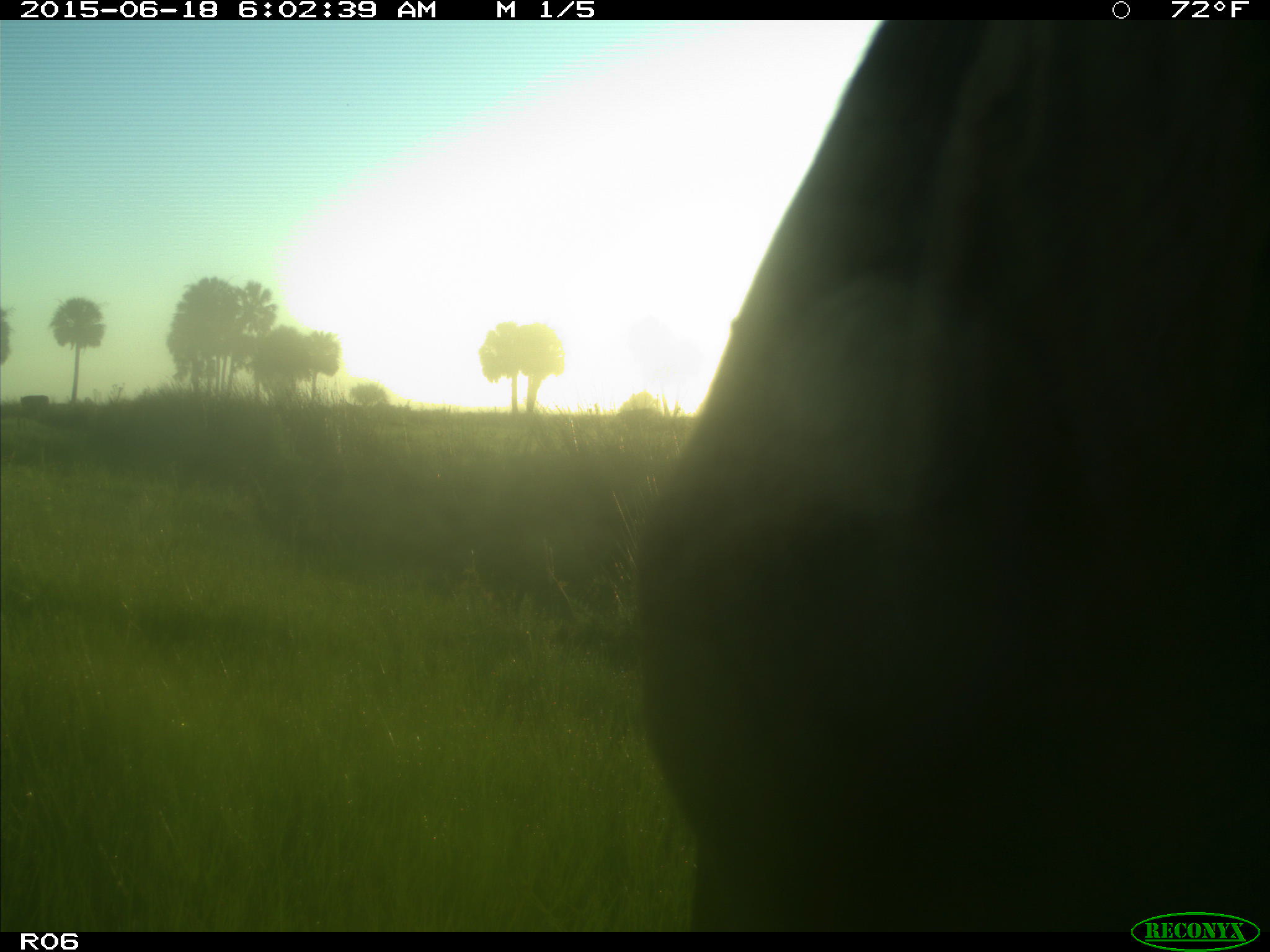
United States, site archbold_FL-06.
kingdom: Animalia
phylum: Chordata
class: Mammalia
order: Artiodactyla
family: Bovidae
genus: Bos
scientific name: Bos taurus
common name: domestic cow